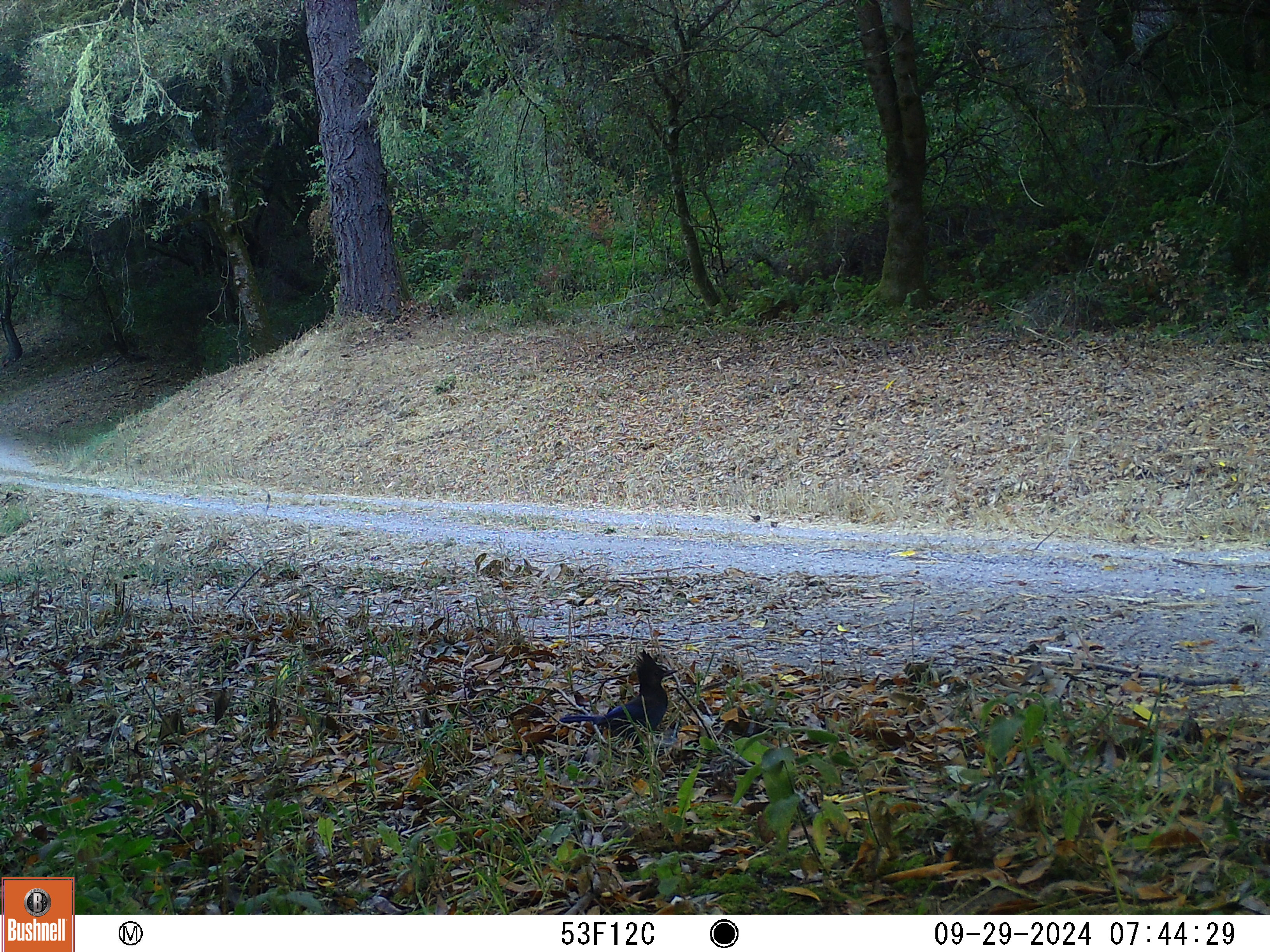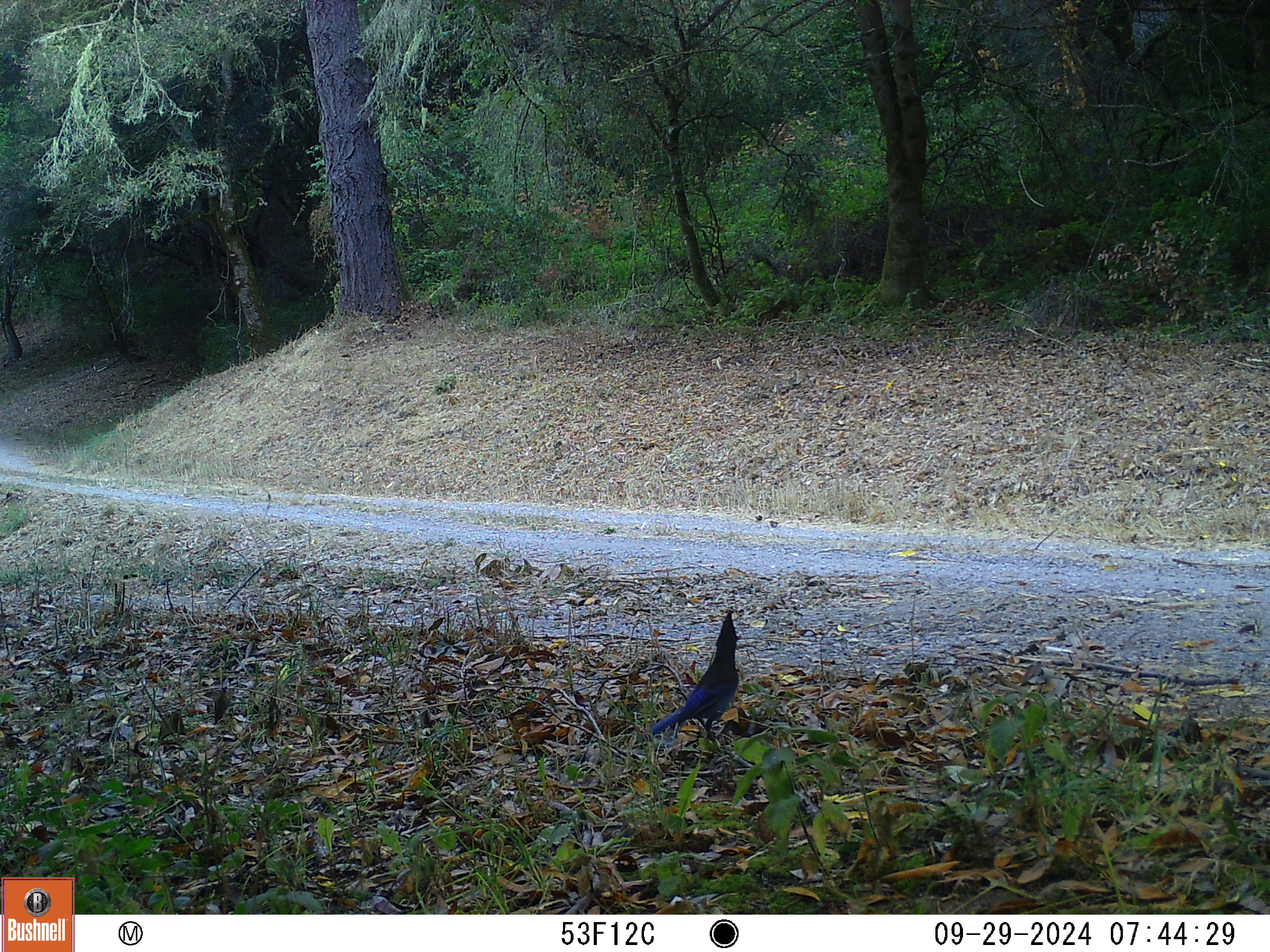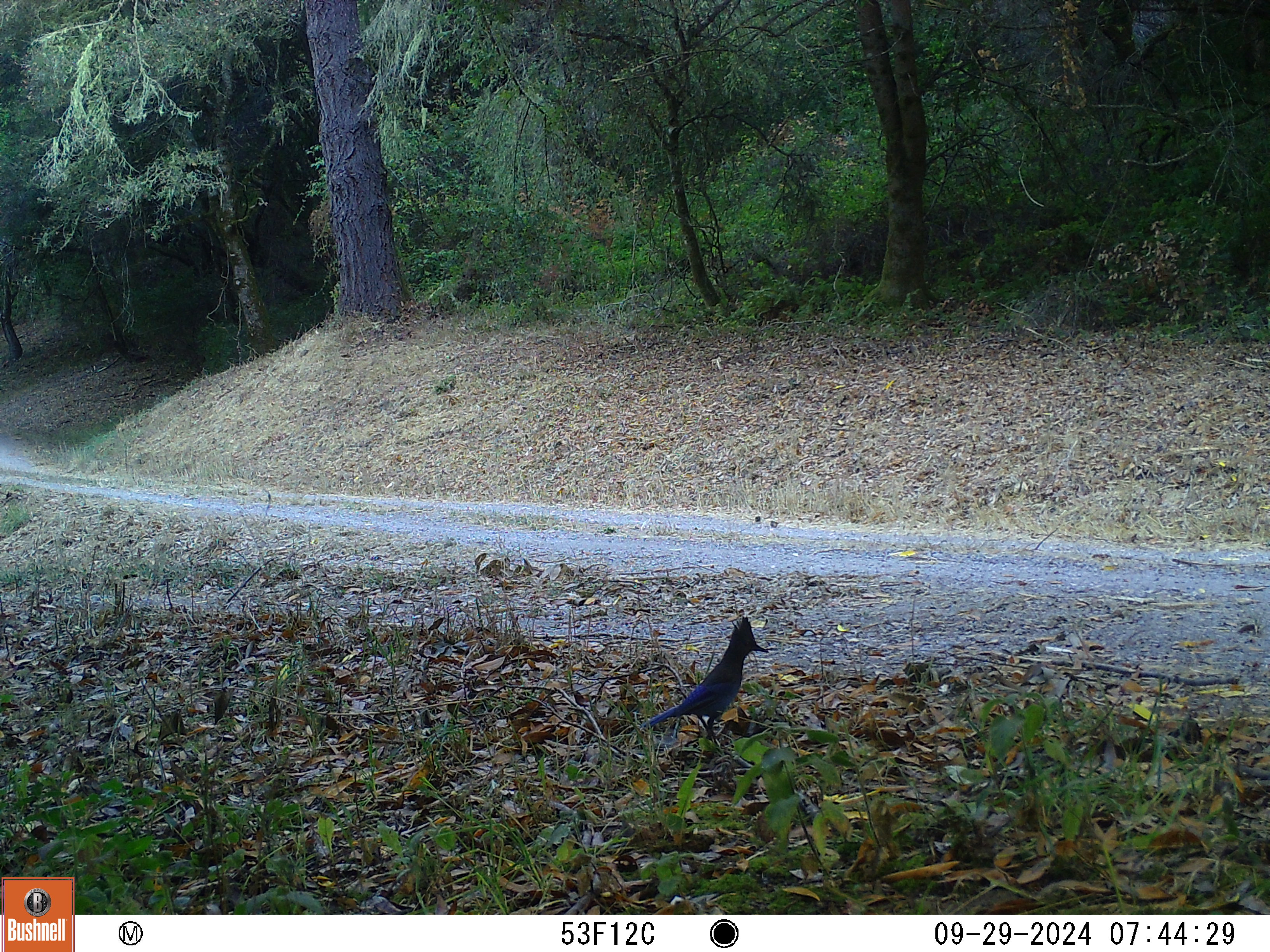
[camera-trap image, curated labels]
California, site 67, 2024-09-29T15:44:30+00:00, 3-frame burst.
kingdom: Animalia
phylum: Chordata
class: Aves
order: Passeriformes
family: Corvidae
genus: Cyanocitta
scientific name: Cyanocitta stelleri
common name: steller's jay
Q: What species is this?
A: Steller's jay (Cyanocitta stelleri).